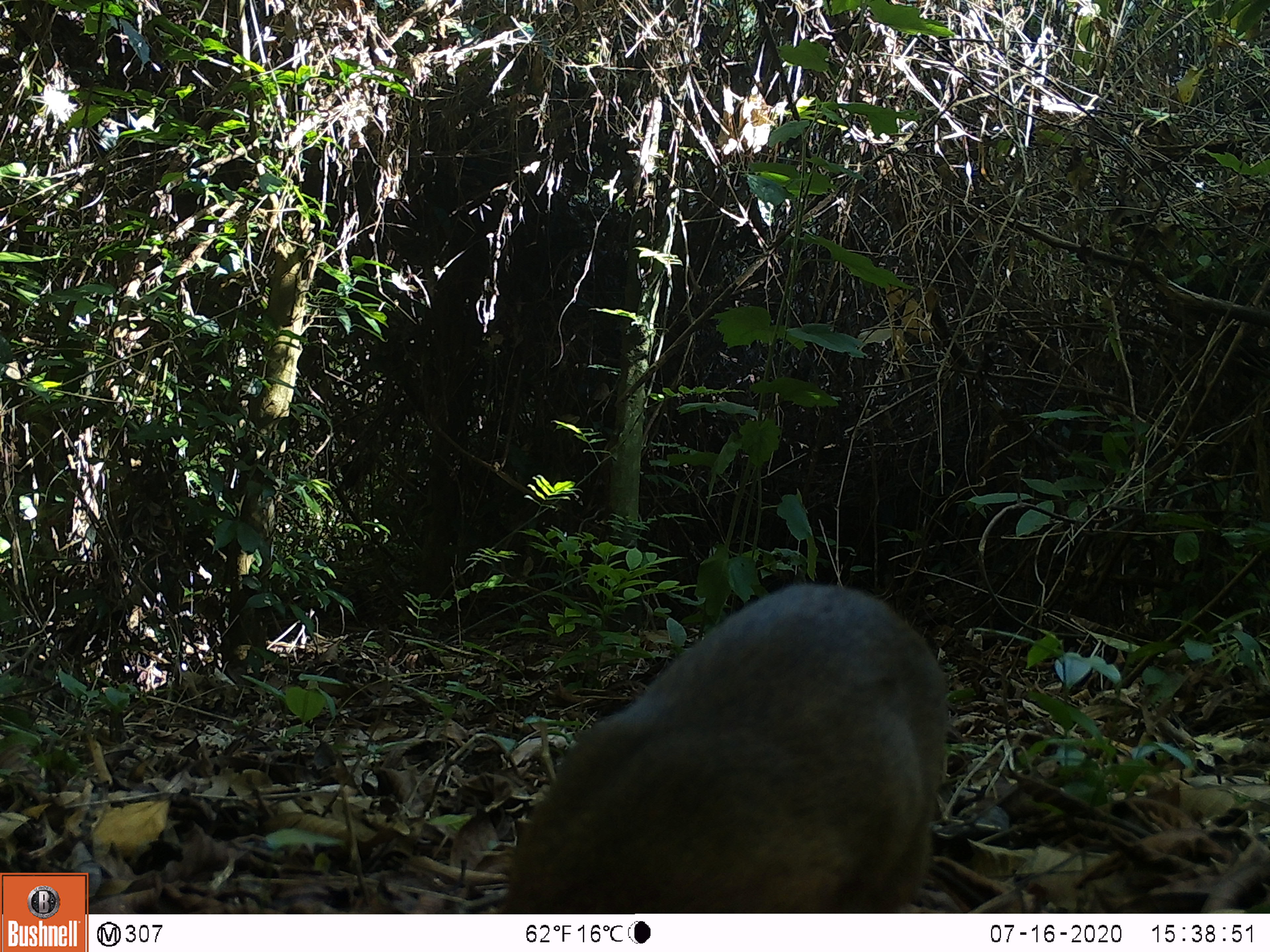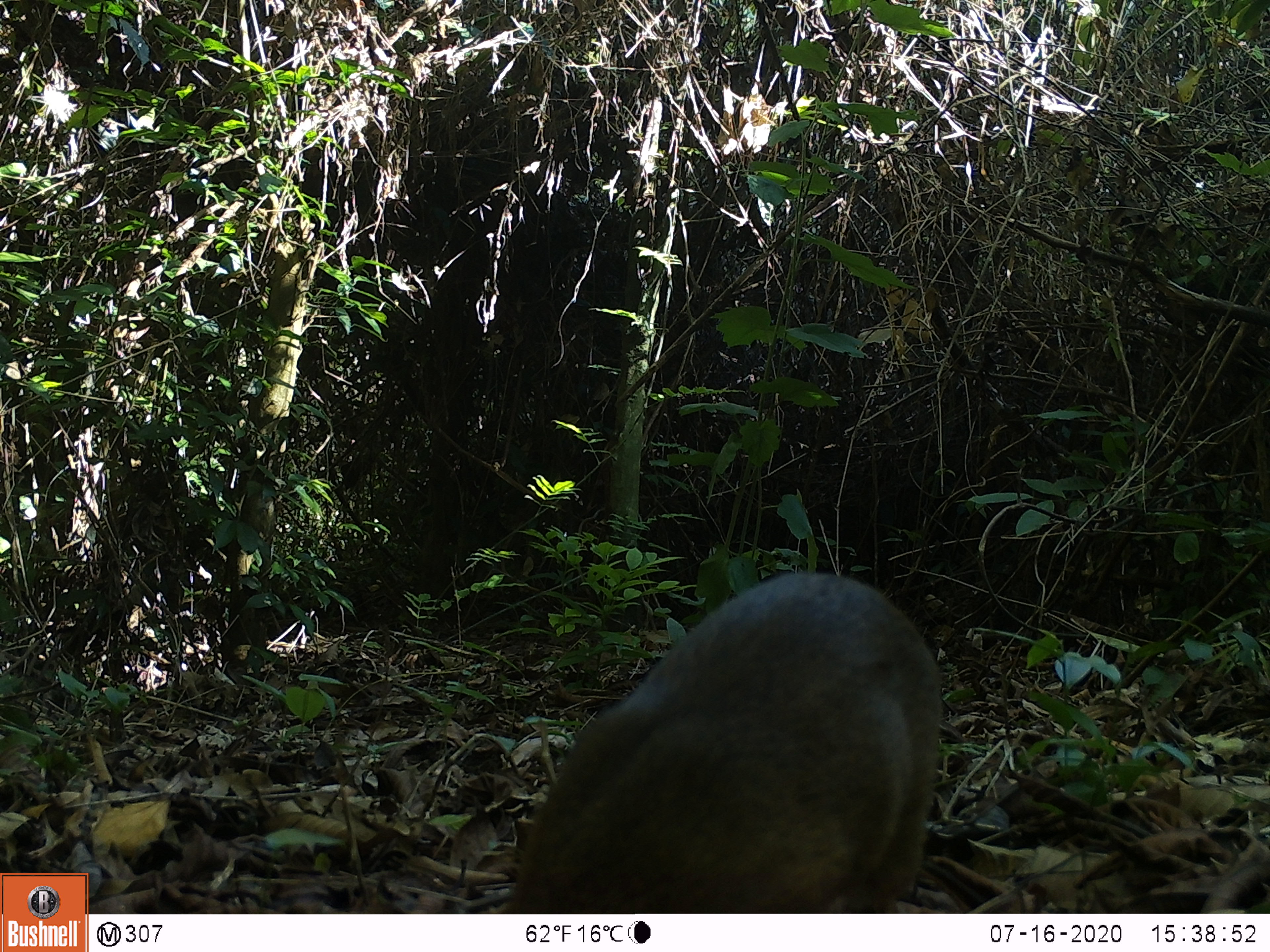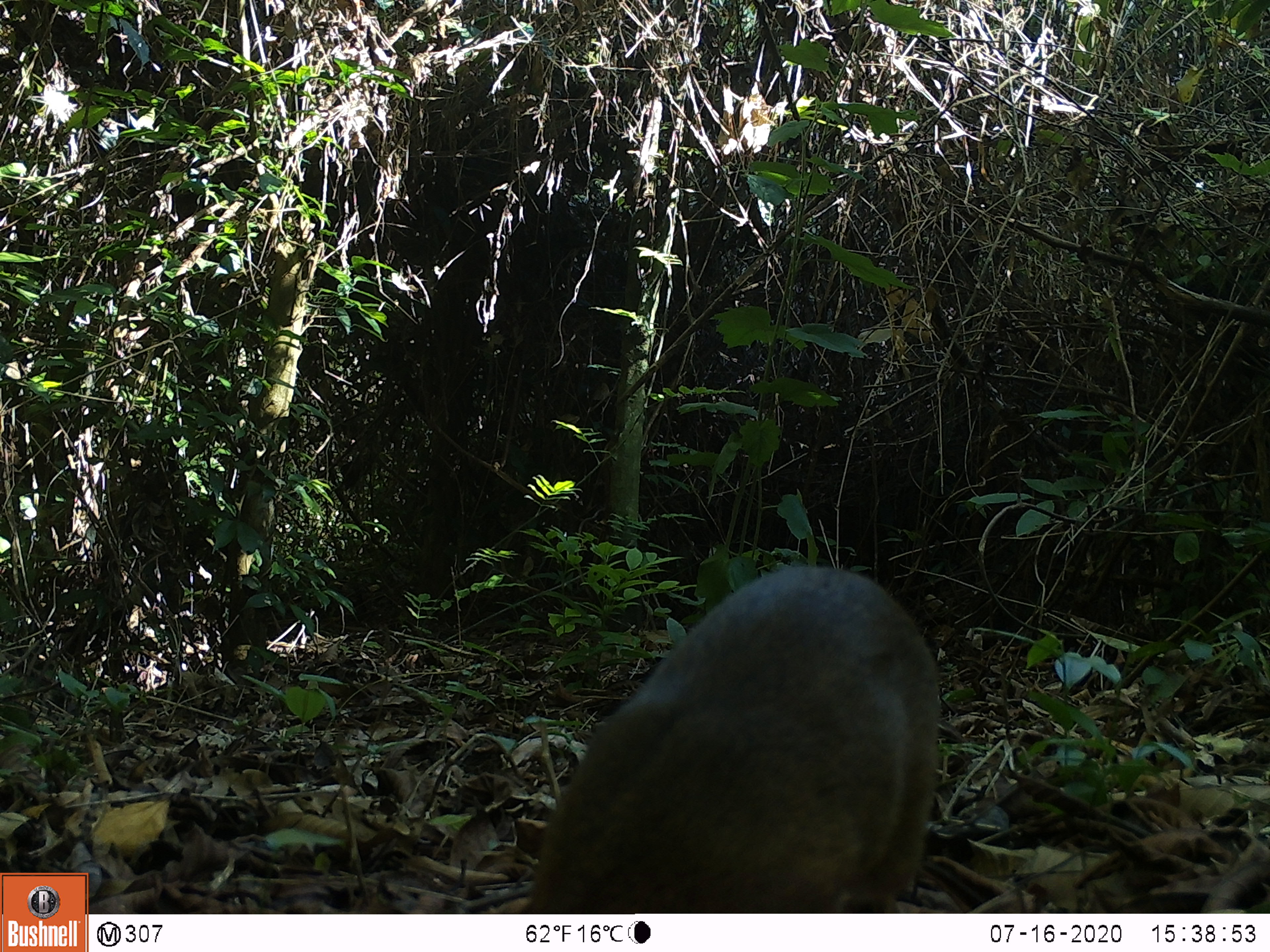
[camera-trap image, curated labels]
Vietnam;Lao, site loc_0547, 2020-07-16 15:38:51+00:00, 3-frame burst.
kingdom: Animalia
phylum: Chordata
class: Mammalia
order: Artiodactyla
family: Tragulidae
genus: Moschiola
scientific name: Moschiola meminna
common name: chevrotain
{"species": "chevrotain (Moschiola meminna)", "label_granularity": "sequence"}